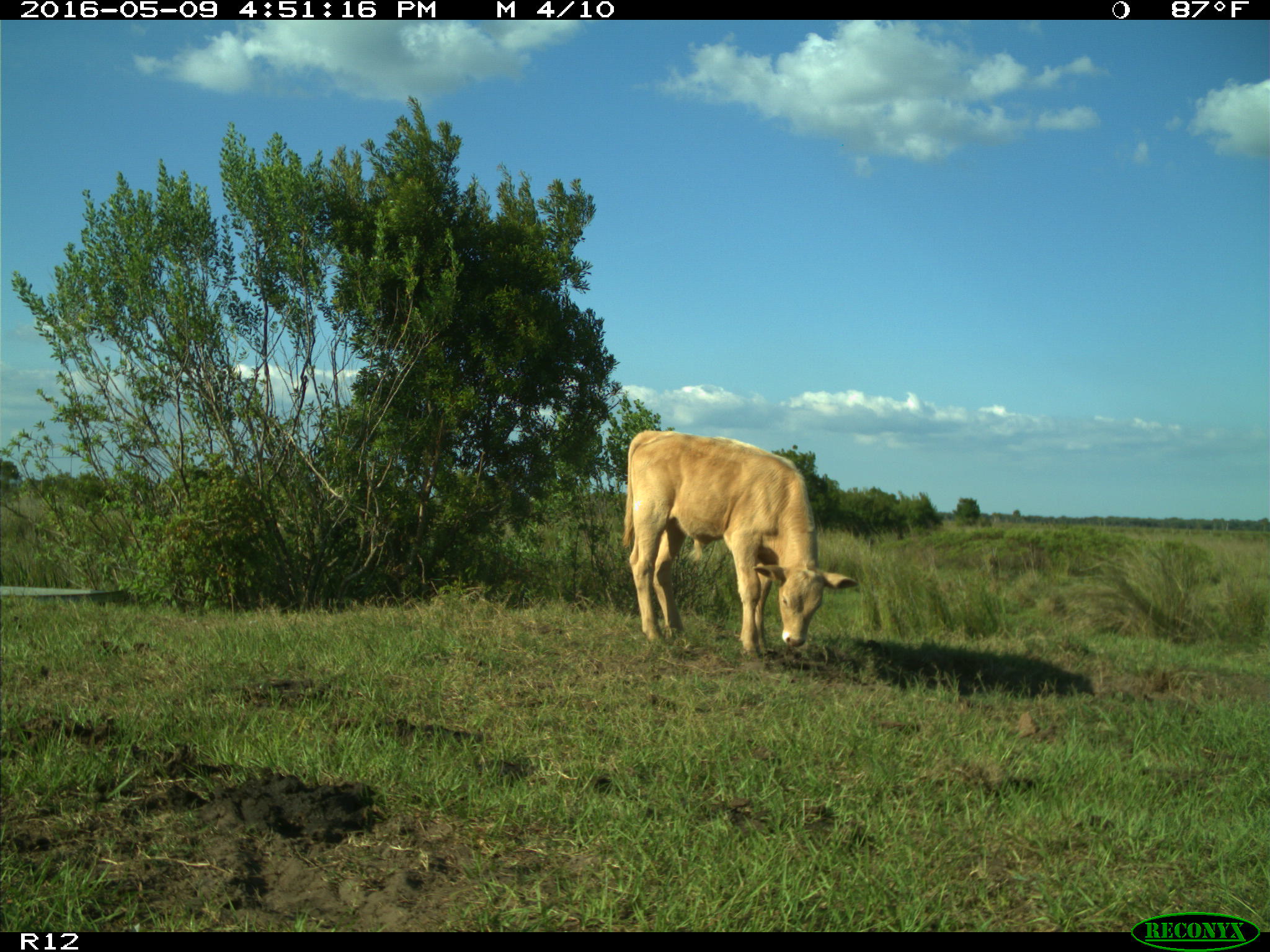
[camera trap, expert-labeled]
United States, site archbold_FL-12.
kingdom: Animalia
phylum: Chordata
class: Mammalia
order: Artiodactyla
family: Bovidae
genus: Bos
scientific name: Bos taurus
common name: domestic cow